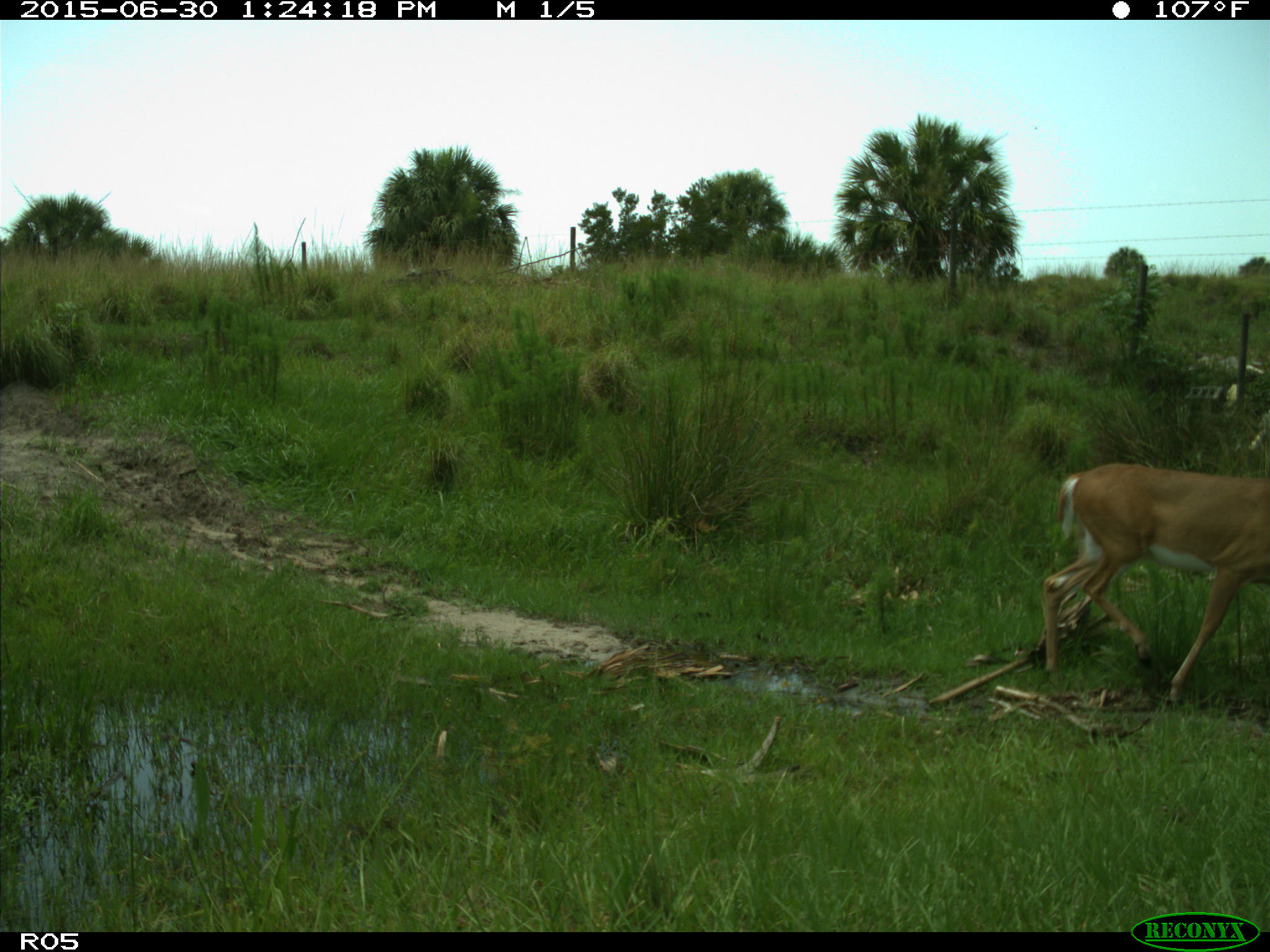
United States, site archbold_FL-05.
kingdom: Animalia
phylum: Chordata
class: Mammalia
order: Artiodactyla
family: Cervidae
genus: Odocoileus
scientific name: Odocoileus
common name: deer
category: unidentified deer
Unidentified deer (deer) (Odocoileus).